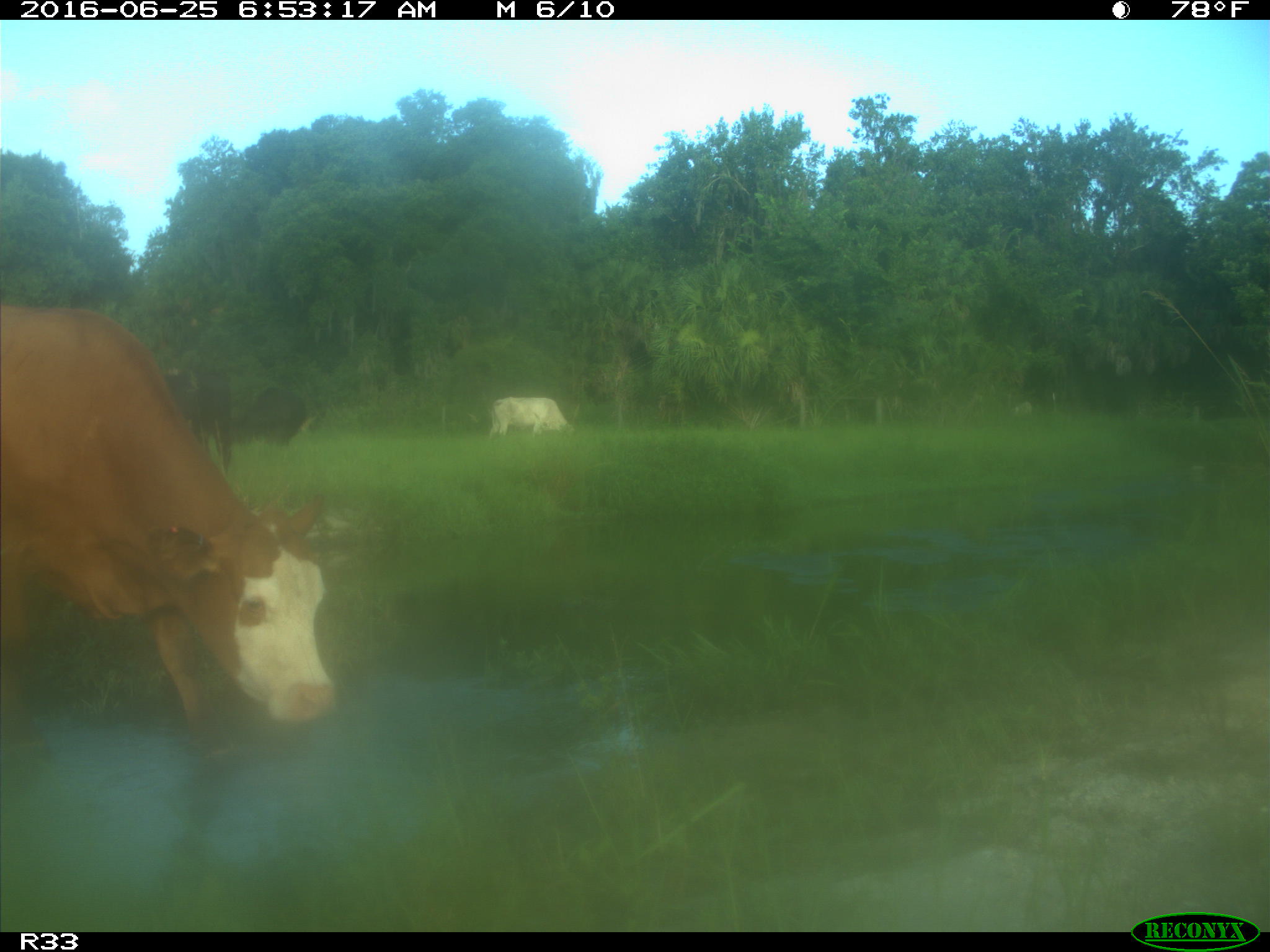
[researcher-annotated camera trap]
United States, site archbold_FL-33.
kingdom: Animalia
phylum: Chordata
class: Mammalia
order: Artiodactyla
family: Bovidae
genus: Bos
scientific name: Bos taurus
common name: domestic cow